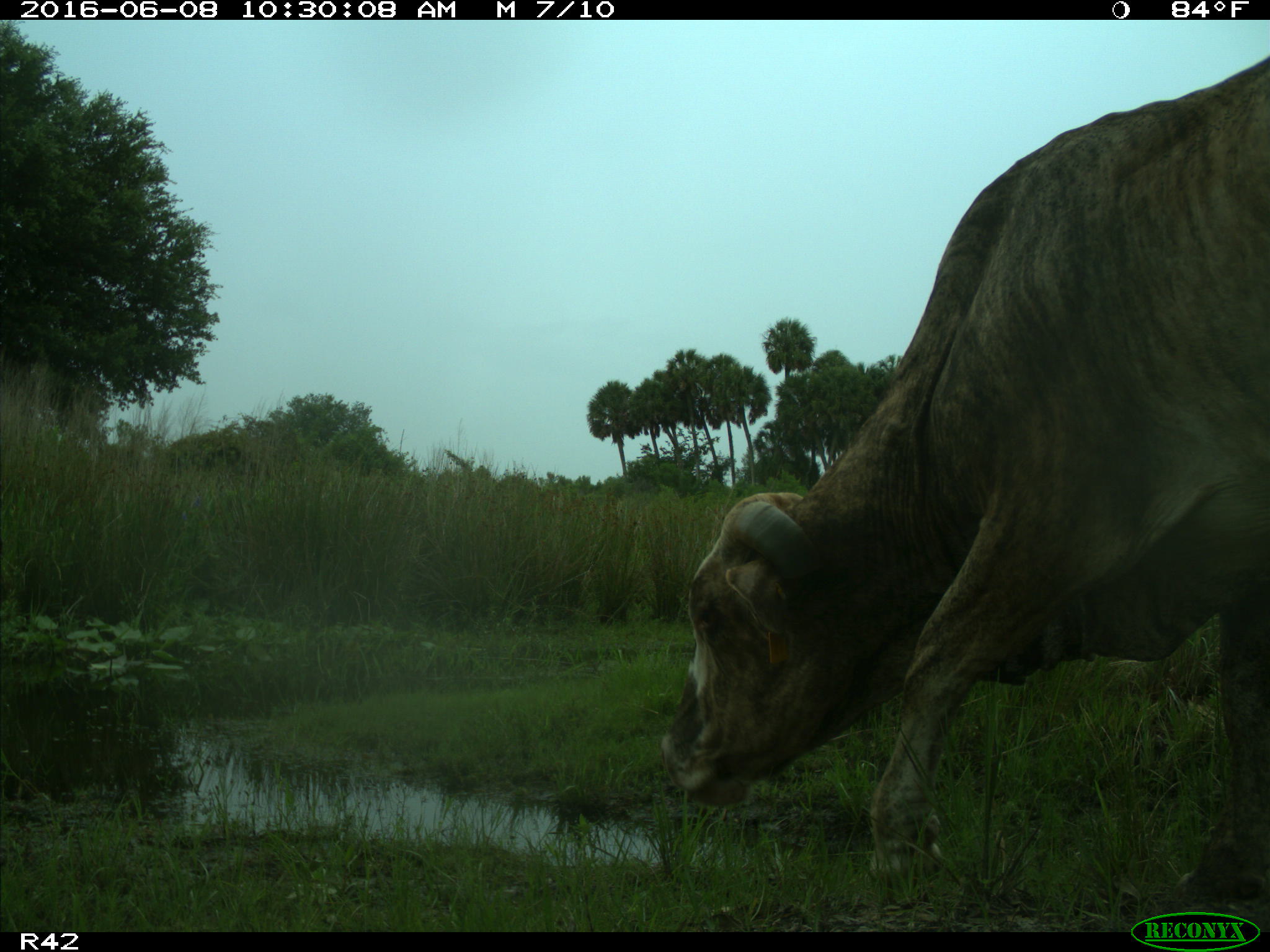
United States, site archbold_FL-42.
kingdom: Animalia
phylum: Chordata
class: Mammalia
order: Artiodactyla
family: Bovidae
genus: Bos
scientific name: Bos taurus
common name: domestic cow